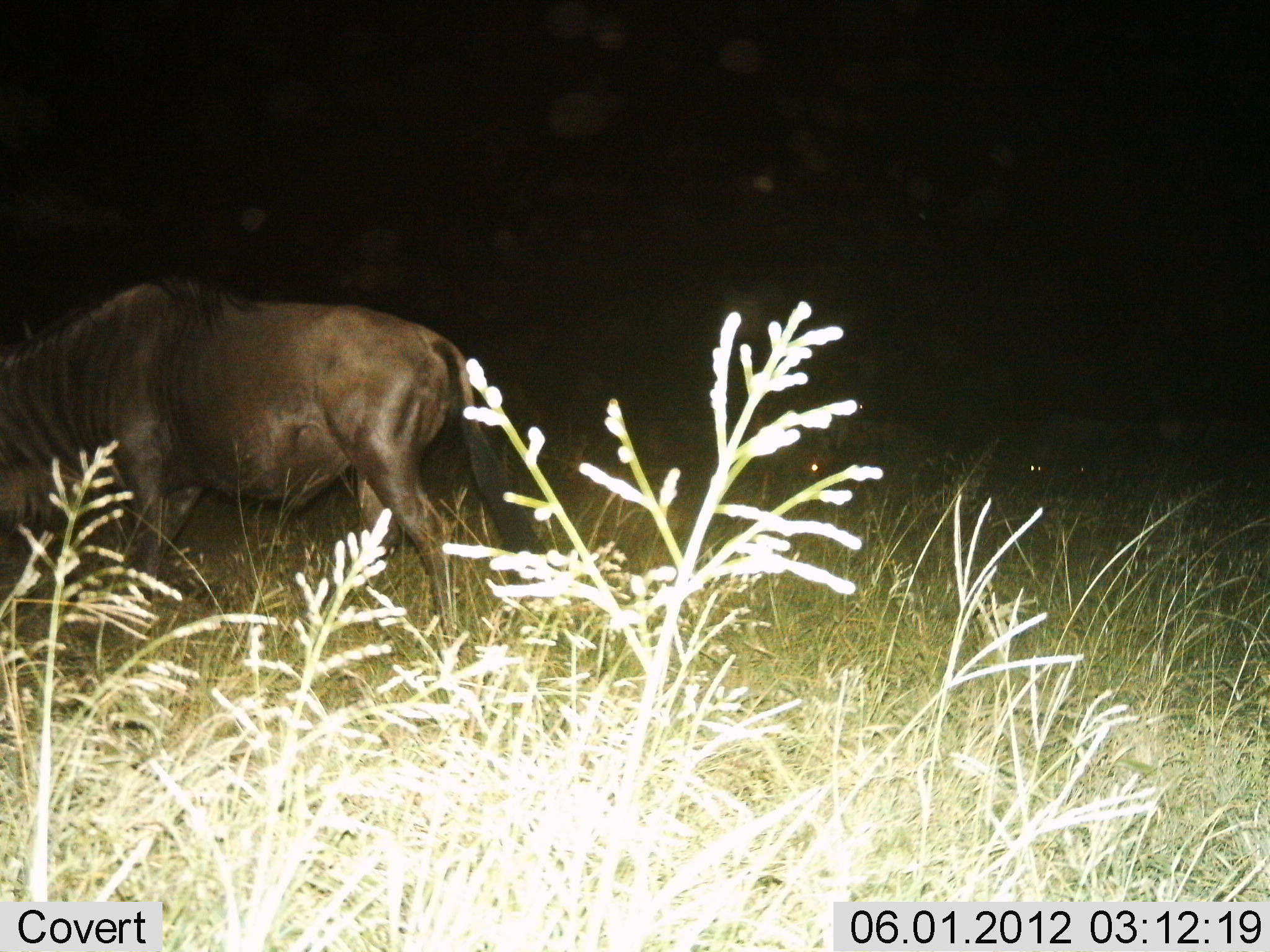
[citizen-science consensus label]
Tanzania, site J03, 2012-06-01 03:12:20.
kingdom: Animalia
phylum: Chordata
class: Mammalia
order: Artiodactyla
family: Bovidae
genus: Connochaetes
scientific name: Connochaetes taurinus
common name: blue wildebeest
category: wildebeest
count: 1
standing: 40%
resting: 0%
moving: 40%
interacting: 0%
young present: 0%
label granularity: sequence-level